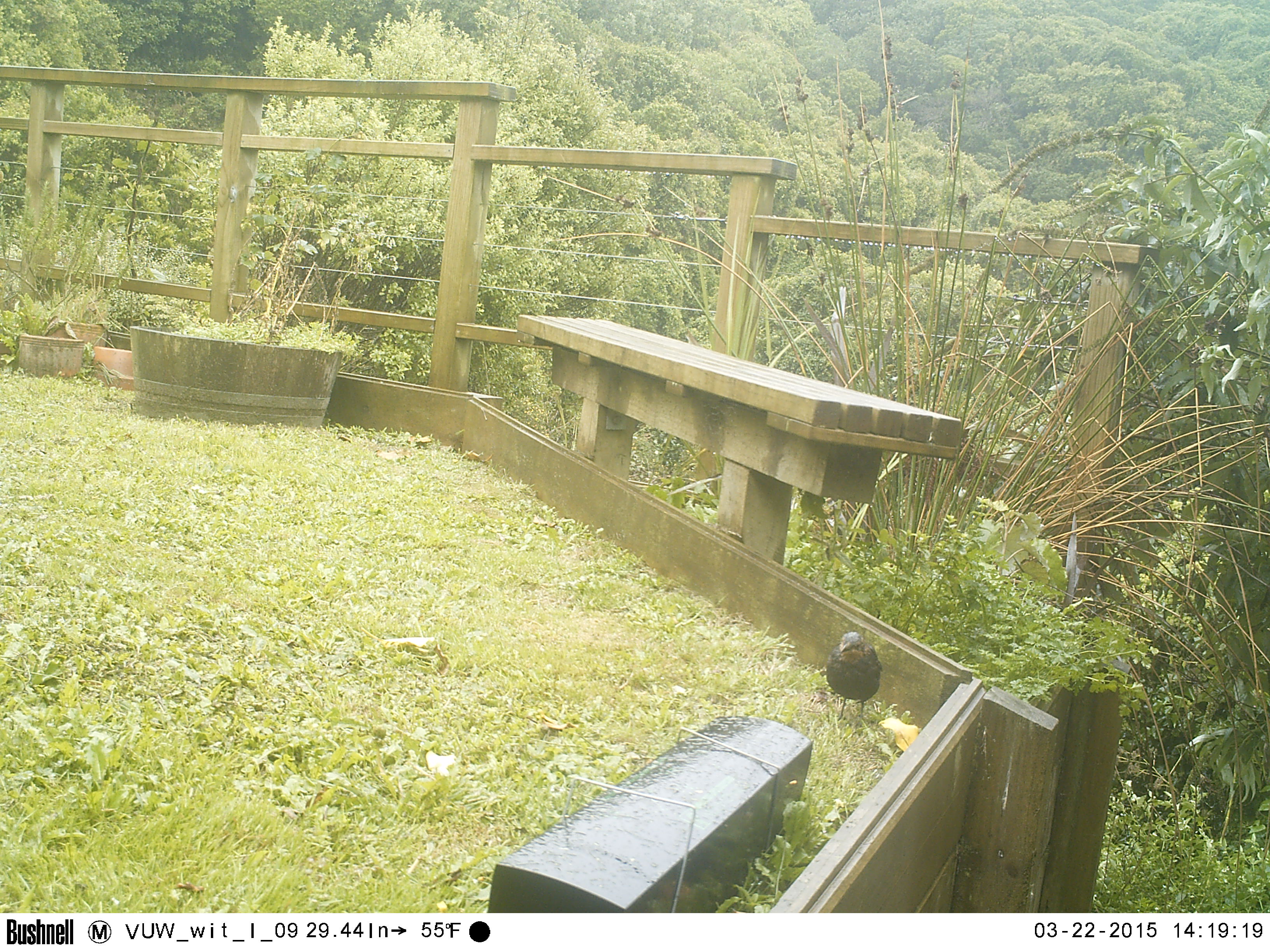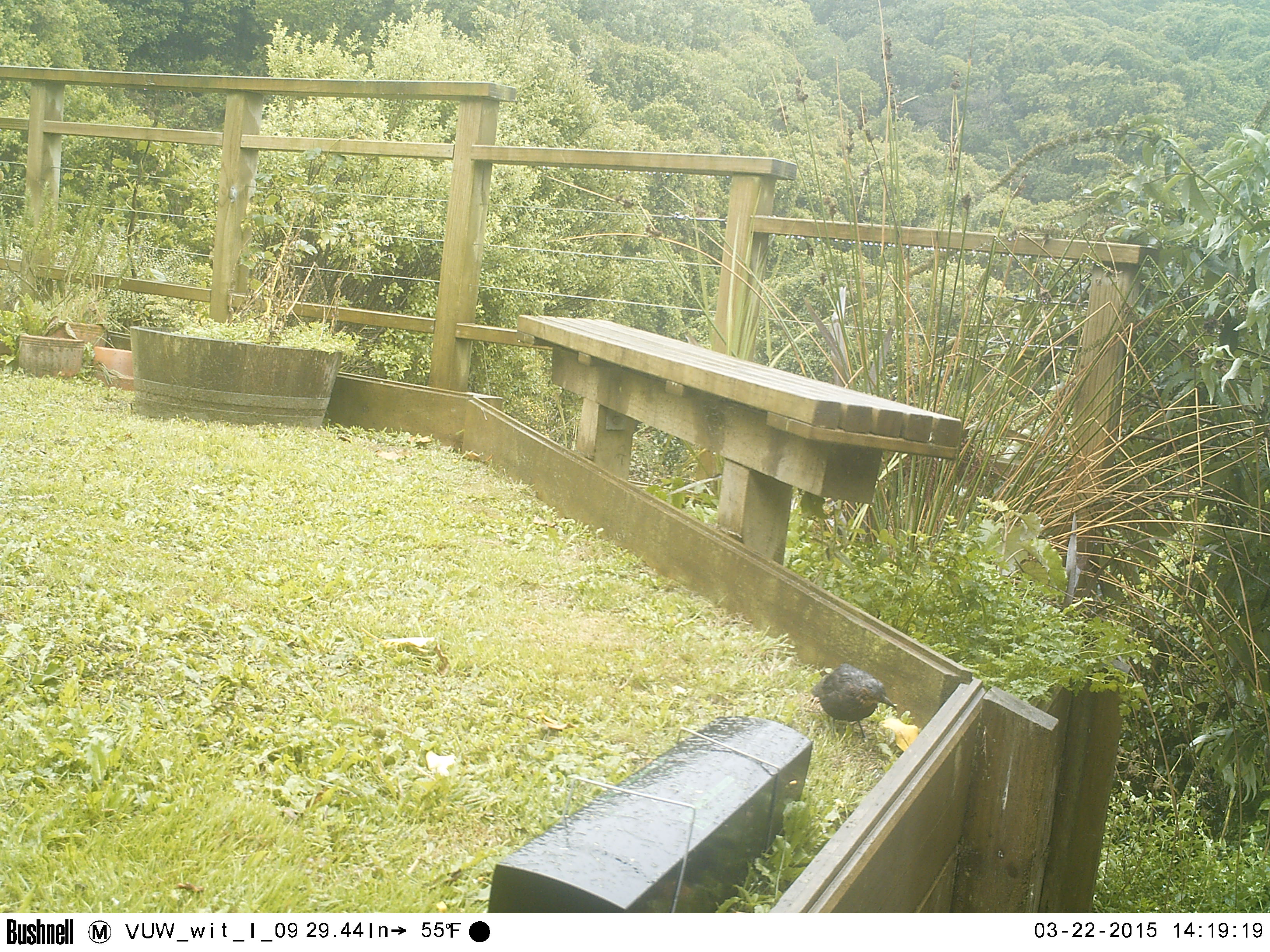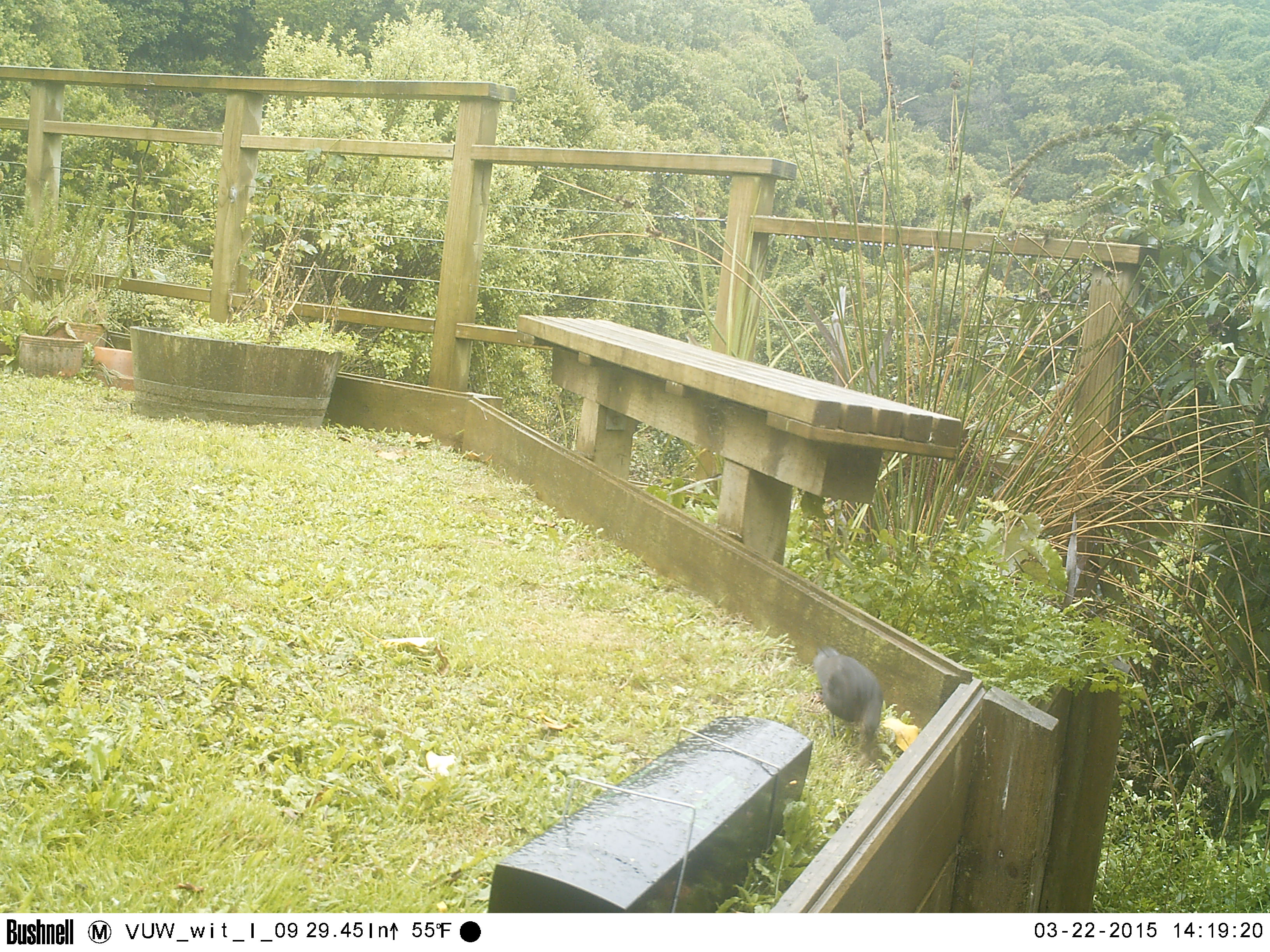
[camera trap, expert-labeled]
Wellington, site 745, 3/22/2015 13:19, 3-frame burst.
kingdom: Animalia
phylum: Chordata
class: Aves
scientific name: Aves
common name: bird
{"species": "bird (Aves)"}